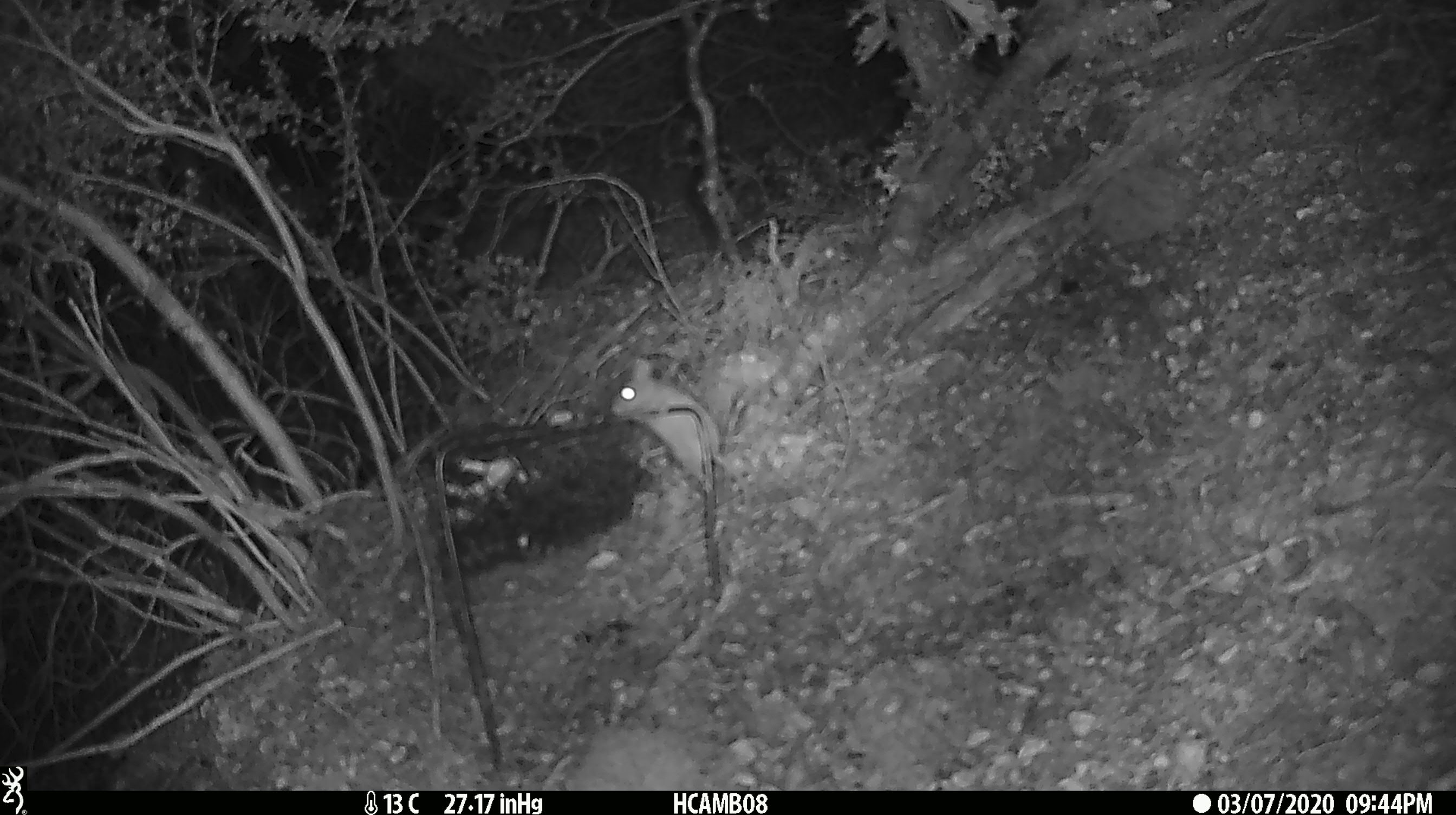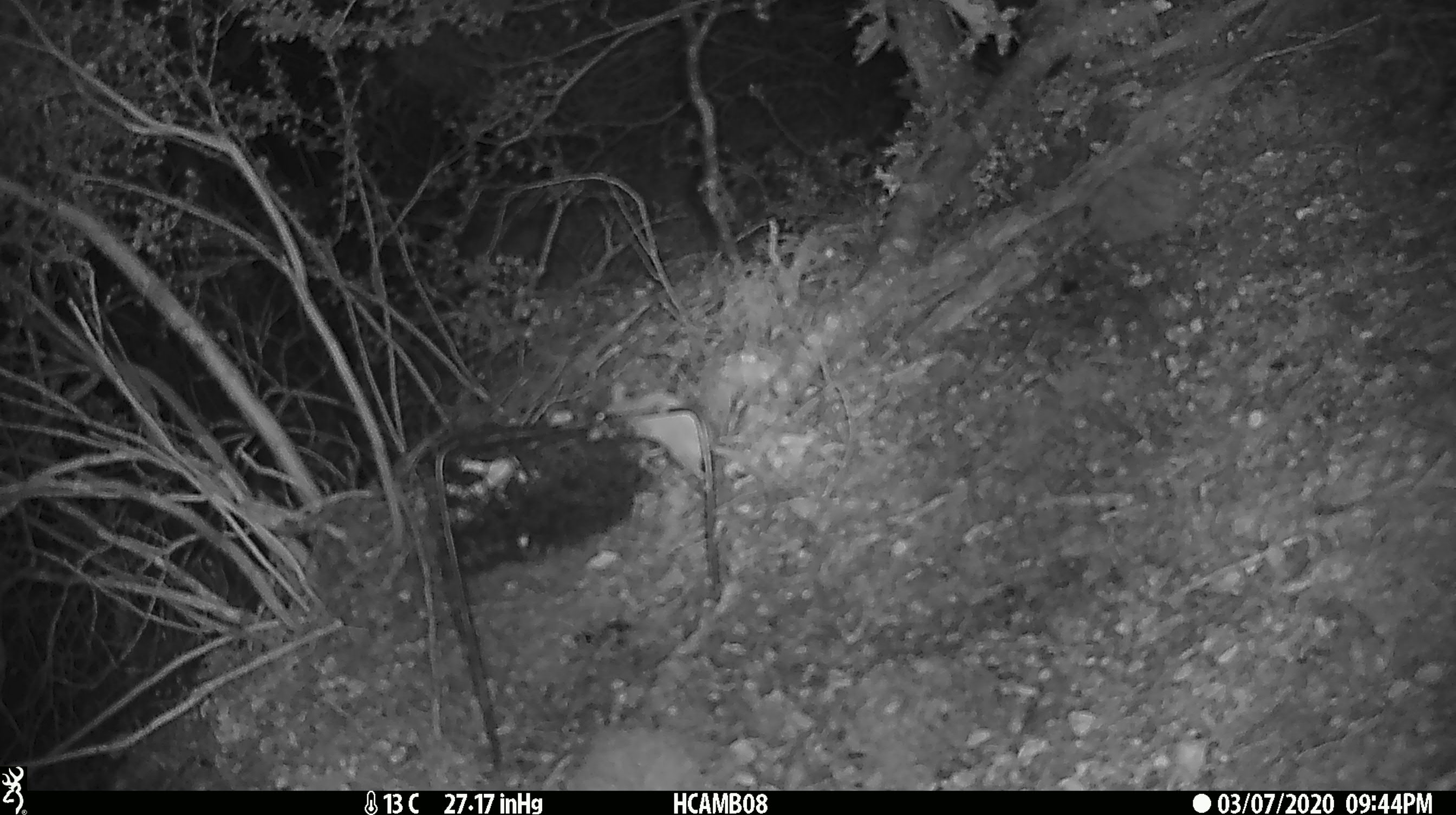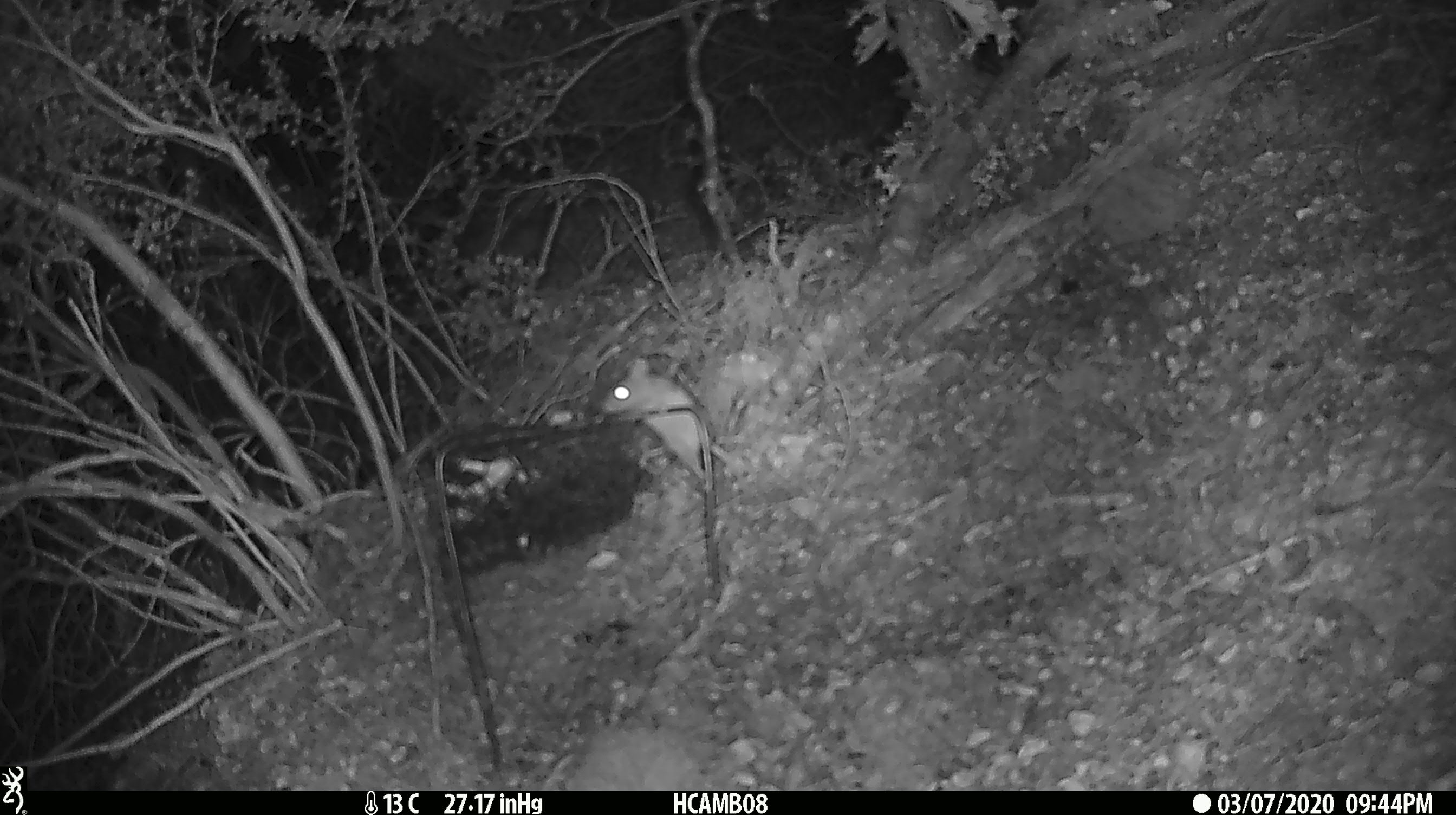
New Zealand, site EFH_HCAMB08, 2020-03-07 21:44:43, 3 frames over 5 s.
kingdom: Animalia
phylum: Chordata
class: Mammalia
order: Rodentia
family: Muridae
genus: Mus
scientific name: Mus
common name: mouse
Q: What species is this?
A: Mouse (Mus).